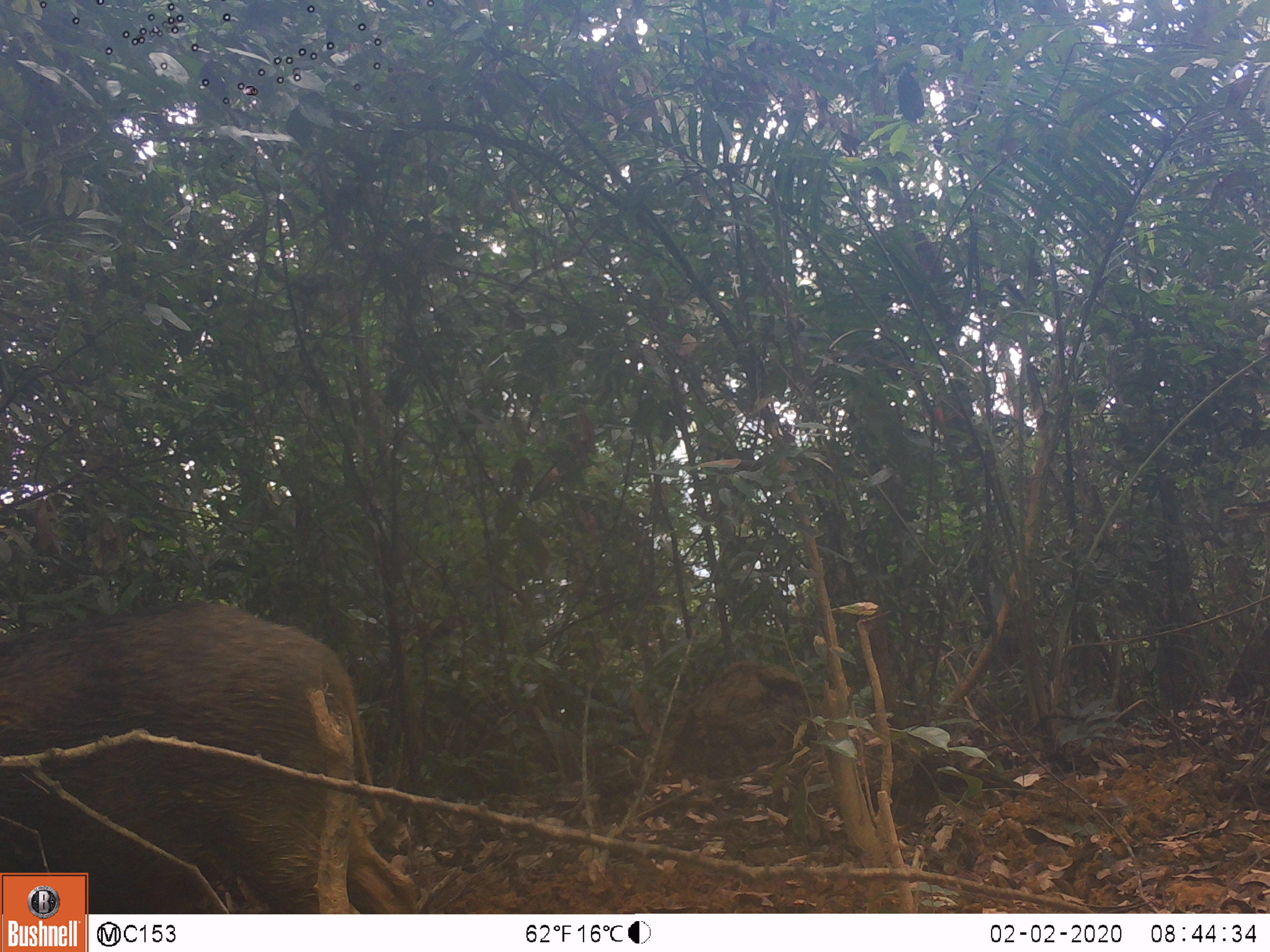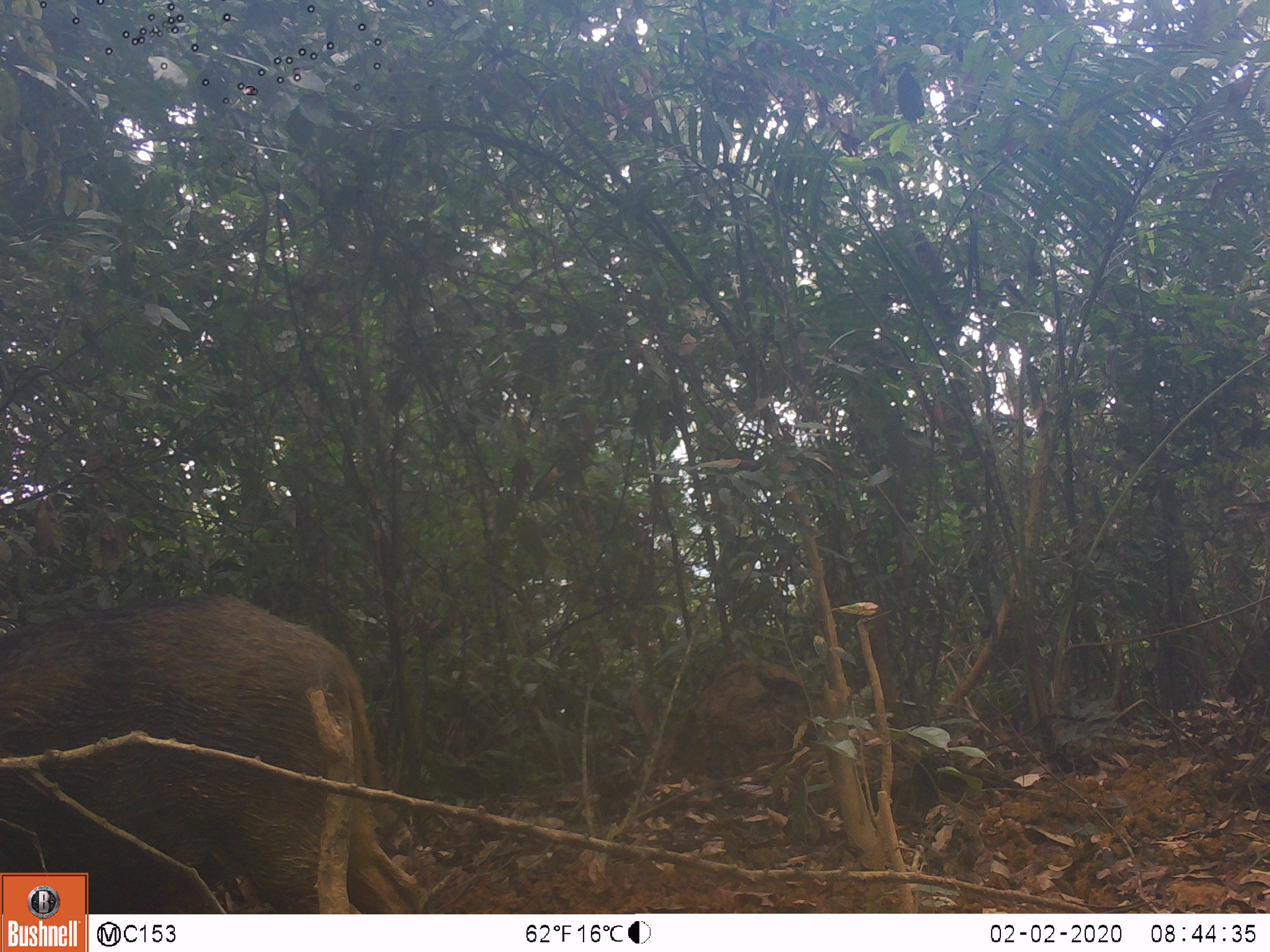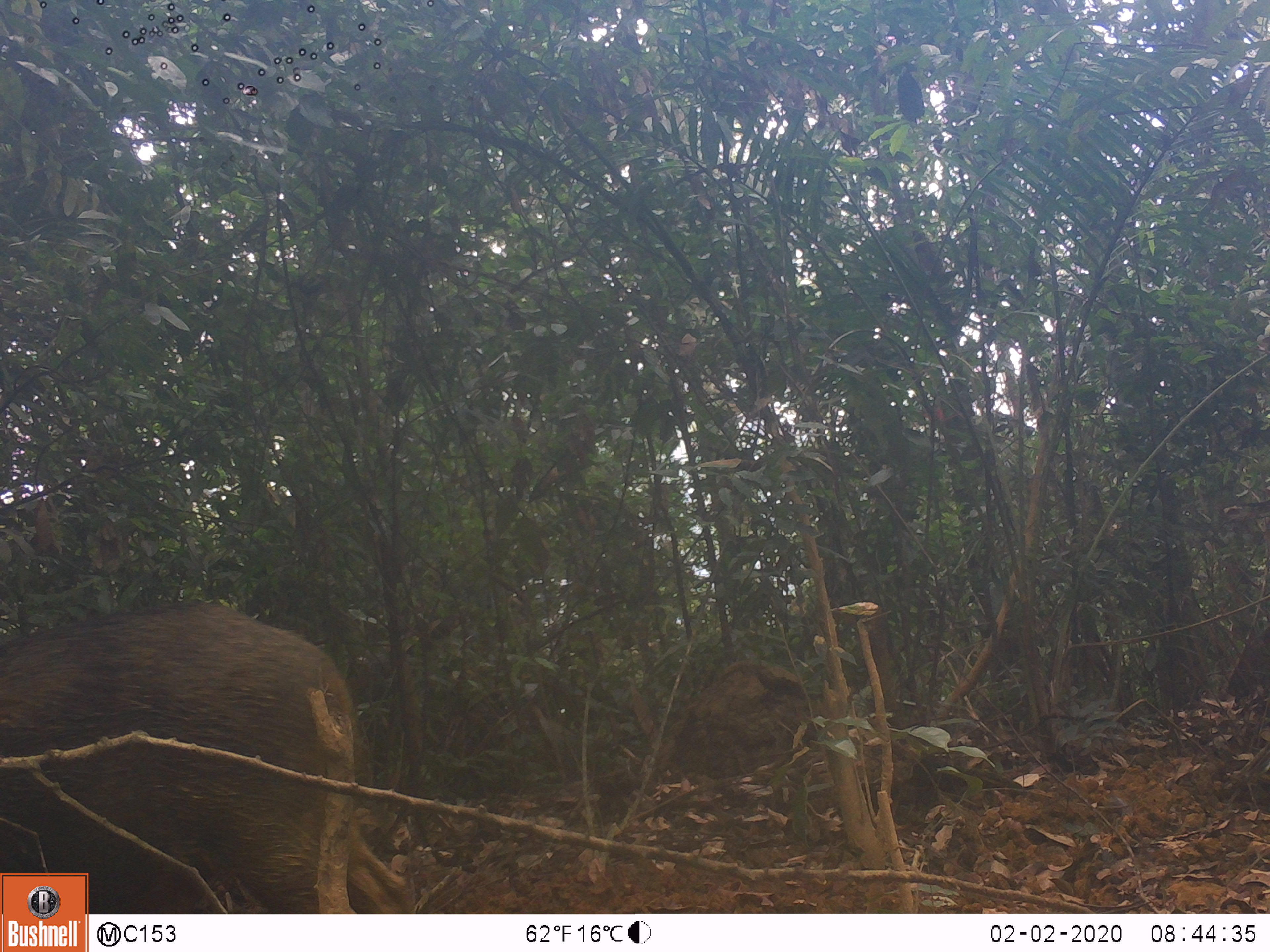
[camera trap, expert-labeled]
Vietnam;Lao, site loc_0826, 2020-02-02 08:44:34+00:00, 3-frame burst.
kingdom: Animalia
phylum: Chordata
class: Mammalia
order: Artiodactyla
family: Suidae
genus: Sus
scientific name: Sus scrofa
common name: eurasian wild pig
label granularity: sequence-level